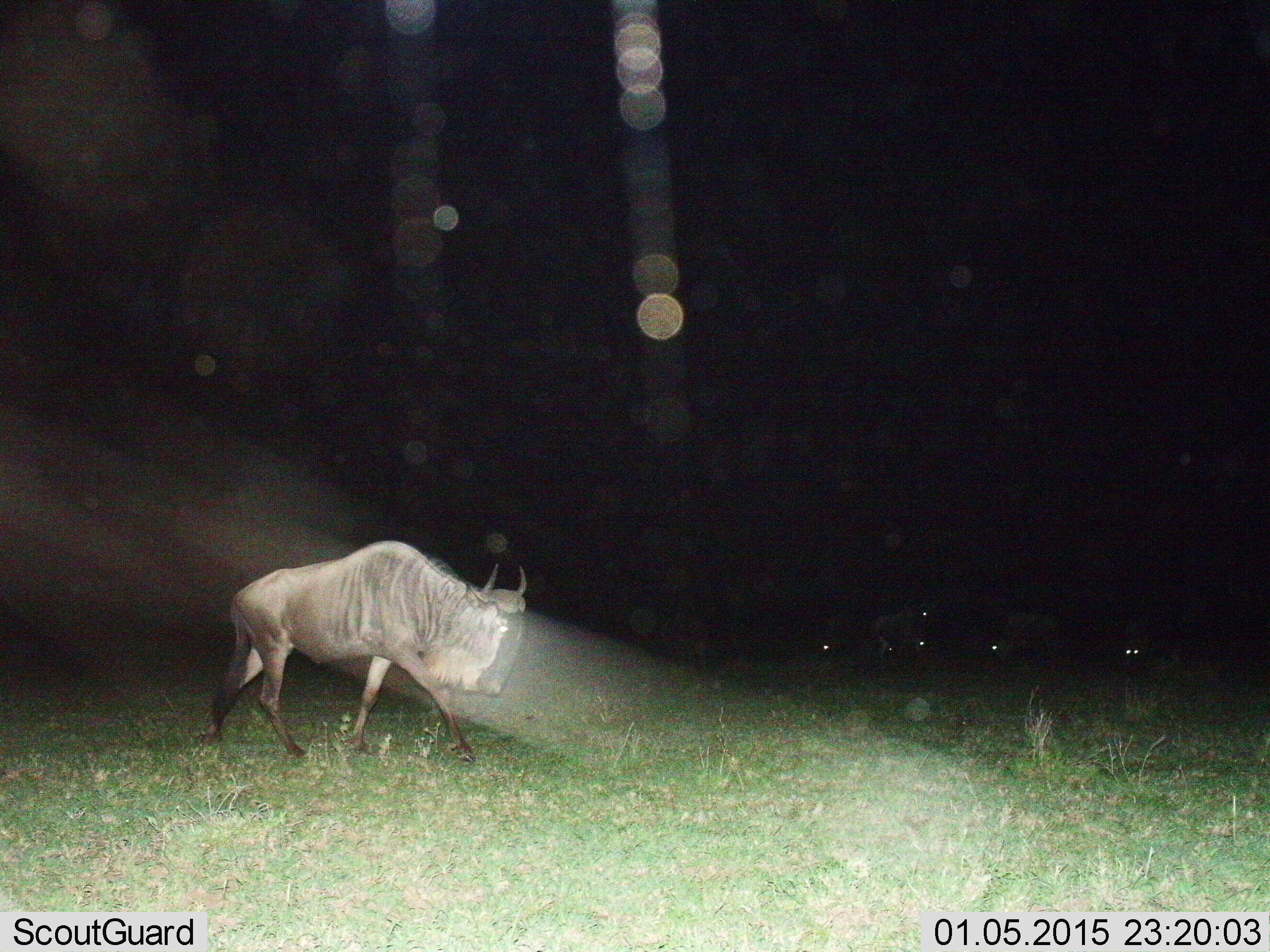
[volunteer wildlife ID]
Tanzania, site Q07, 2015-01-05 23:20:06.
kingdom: Animalia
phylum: Chordata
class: Mammalia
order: Artiodactyla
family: Bovidae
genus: Connochaetes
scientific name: Connochaetes taurinus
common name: blue wildebeest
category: wildebeest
Wildebeest (blue wildebeest) (Connochaetes taurinus), count 1. Behavior (volunteer vote fractions): standing 30%, resting 10%, moving 80%, interacting 0%. Young present (vote fraction): 0%. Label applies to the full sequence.